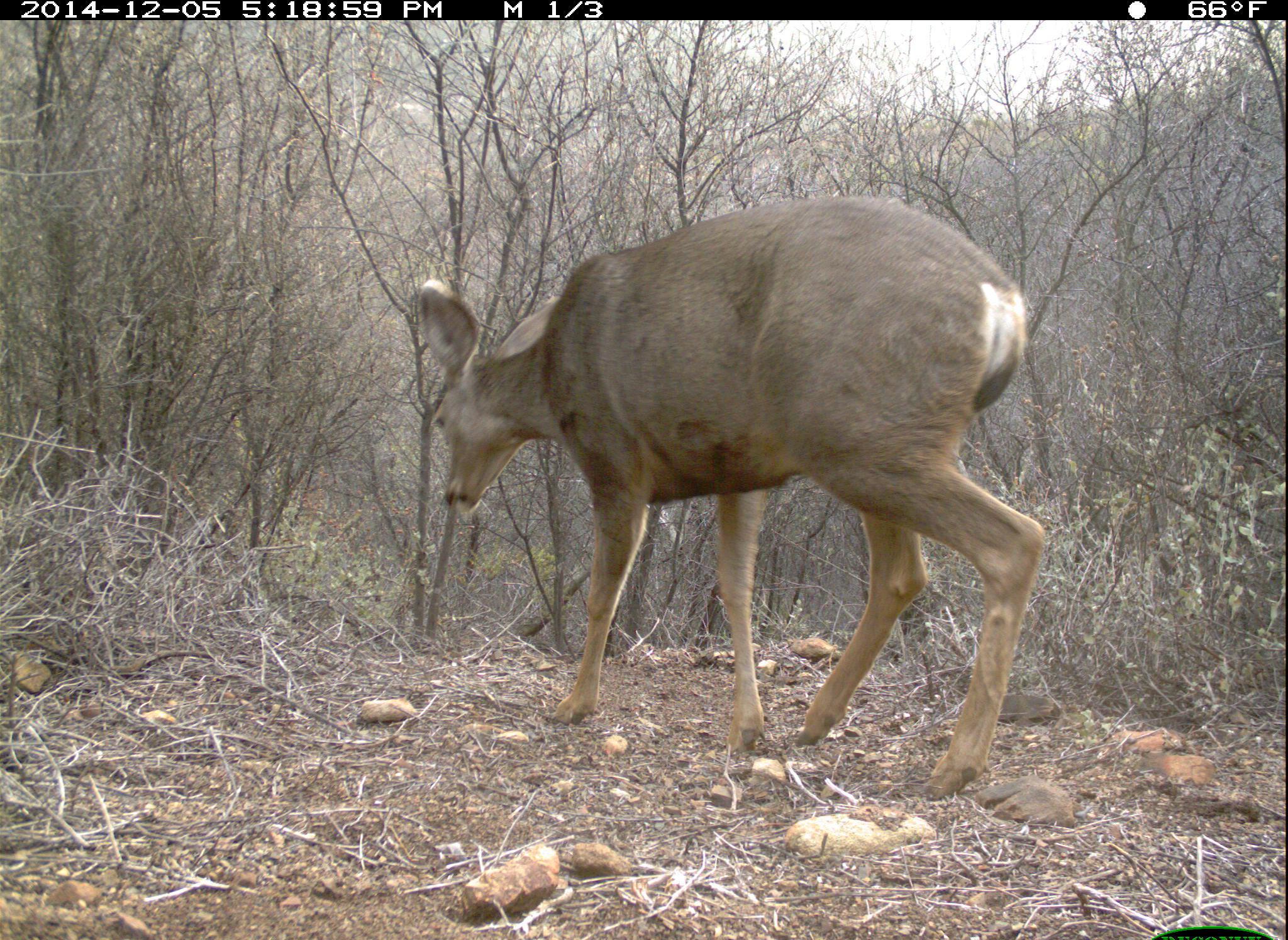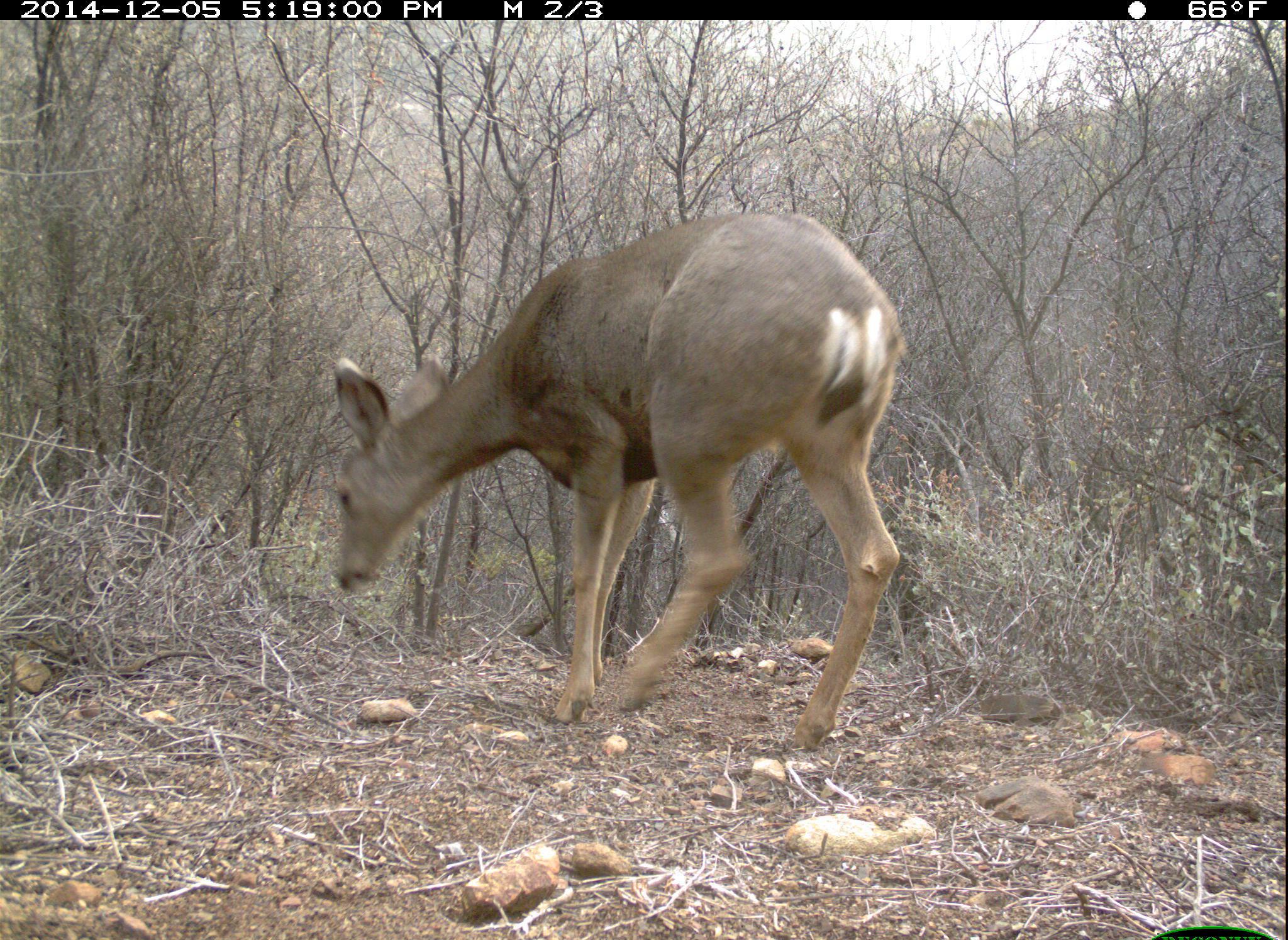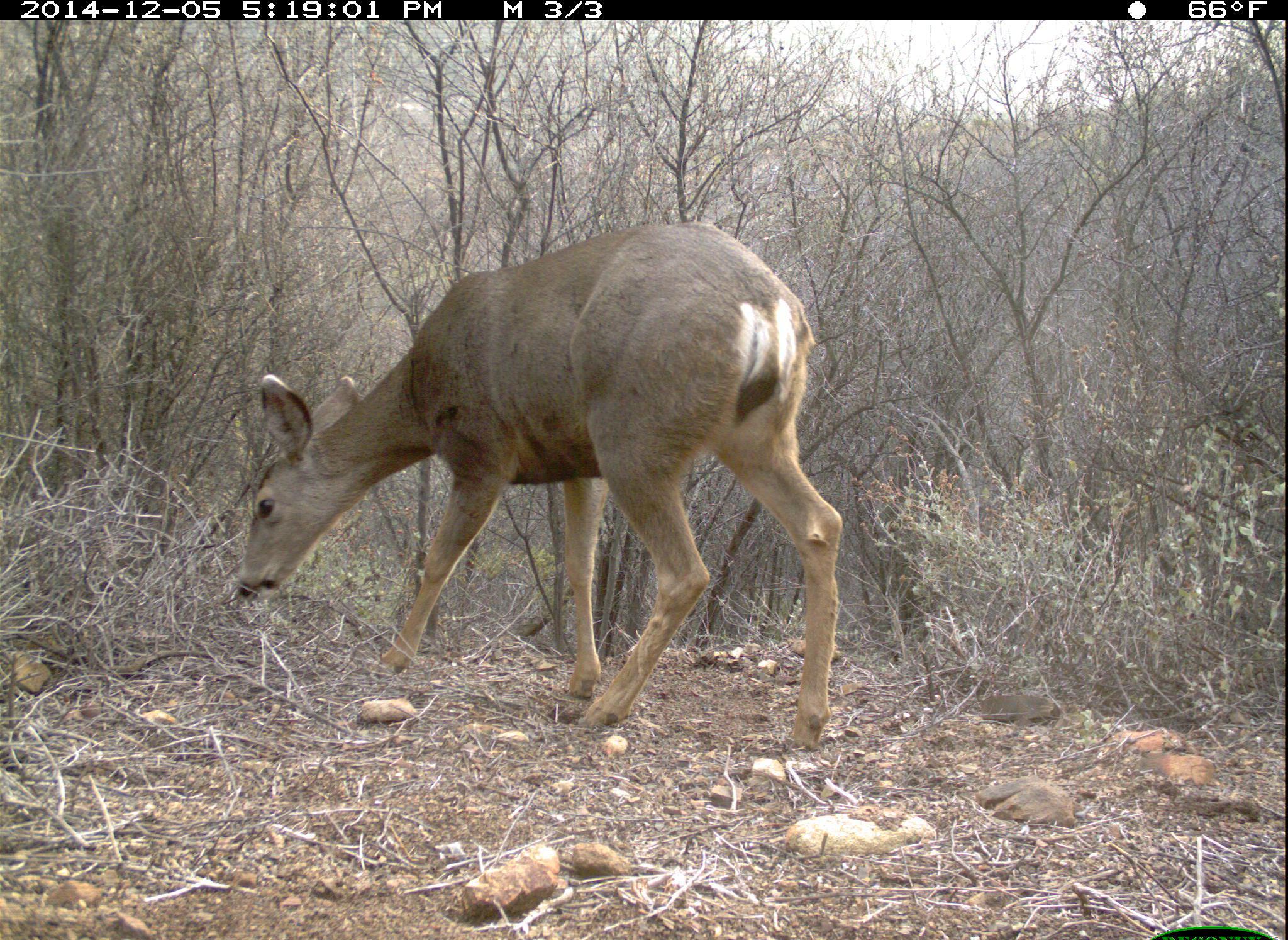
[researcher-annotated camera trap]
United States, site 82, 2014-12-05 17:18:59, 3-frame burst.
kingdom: Animalia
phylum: Chordata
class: Mammalia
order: Artiodactyla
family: Cervidae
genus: Odocoileus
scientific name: Odocoileus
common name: deer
Deer (Odocoileus).